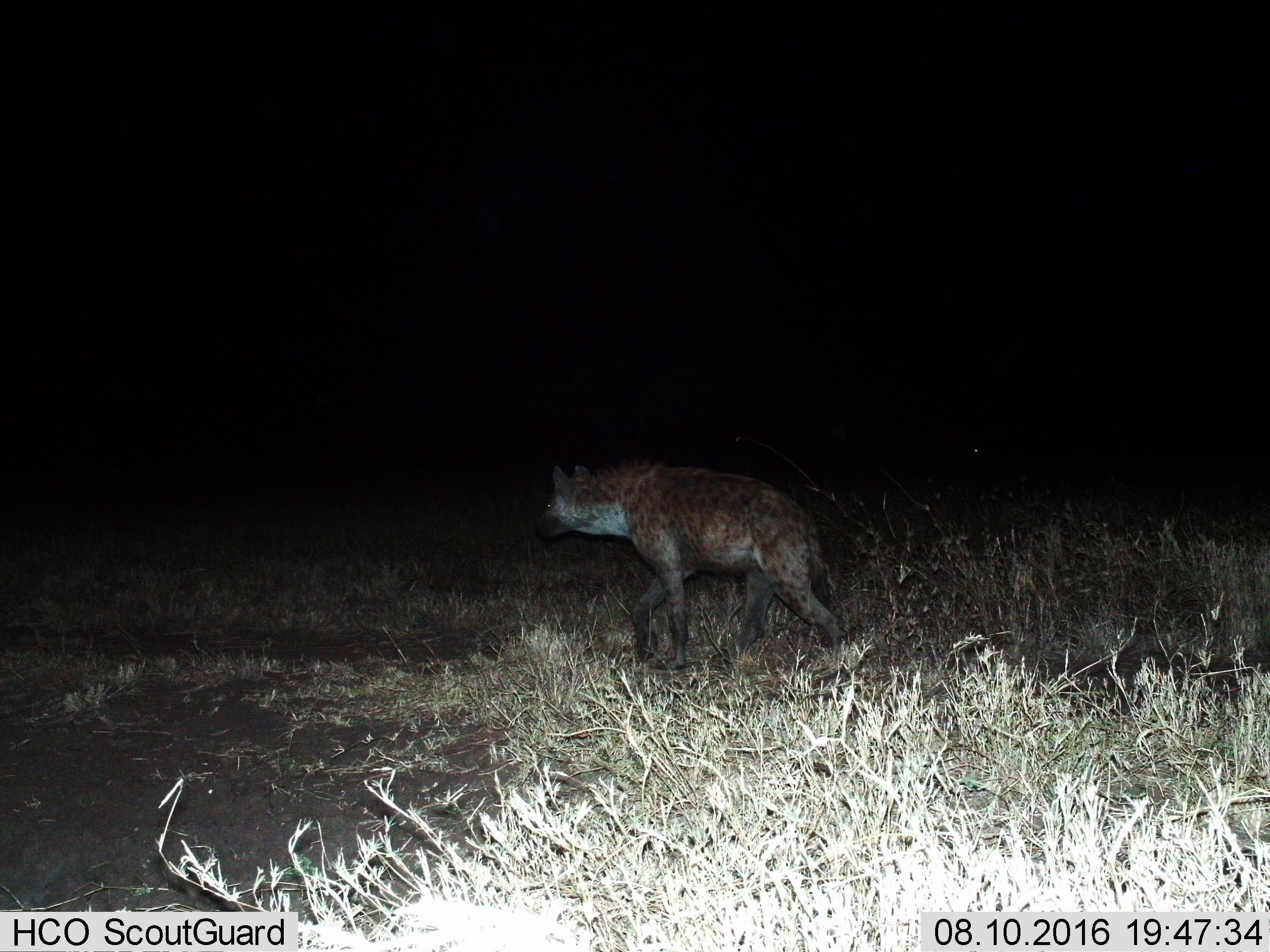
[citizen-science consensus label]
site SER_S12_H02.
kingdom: Animalia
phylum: Chordata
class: Mammalia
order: Carnivora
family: Hyaenidae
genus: Crocuta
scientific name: Crocuta crocuta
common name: spotted hyena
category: hyenaspotted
Hyenaspotted (spotted hyena) (Crocuta crocuta), count 1. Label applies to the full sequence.